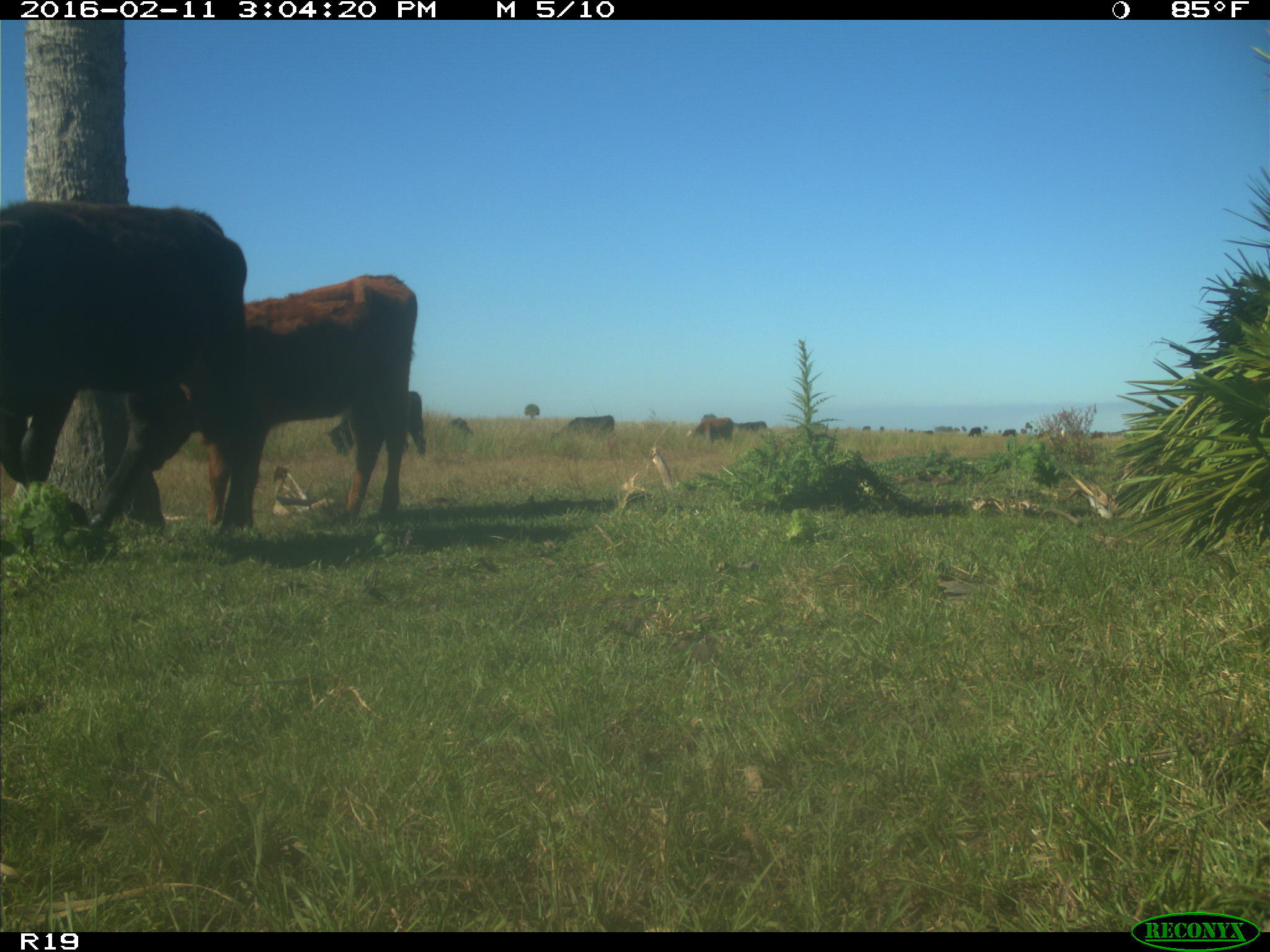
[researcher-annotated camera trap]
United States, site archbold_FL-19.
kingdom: Animalia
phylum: Chordata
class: Mammalia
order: Artiodactyla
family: Bovidae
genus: Bos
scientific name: Bos taurus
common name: domestic cow